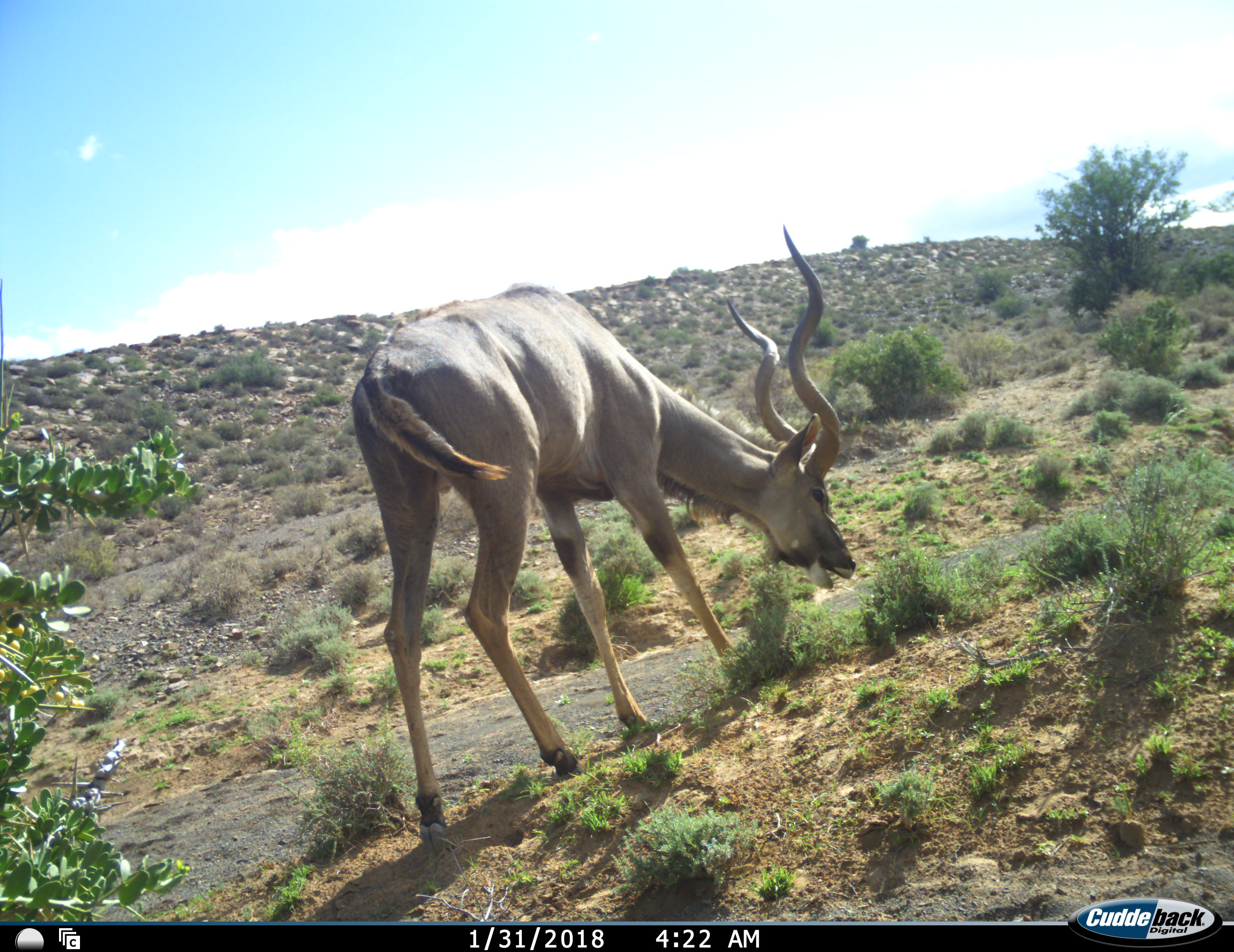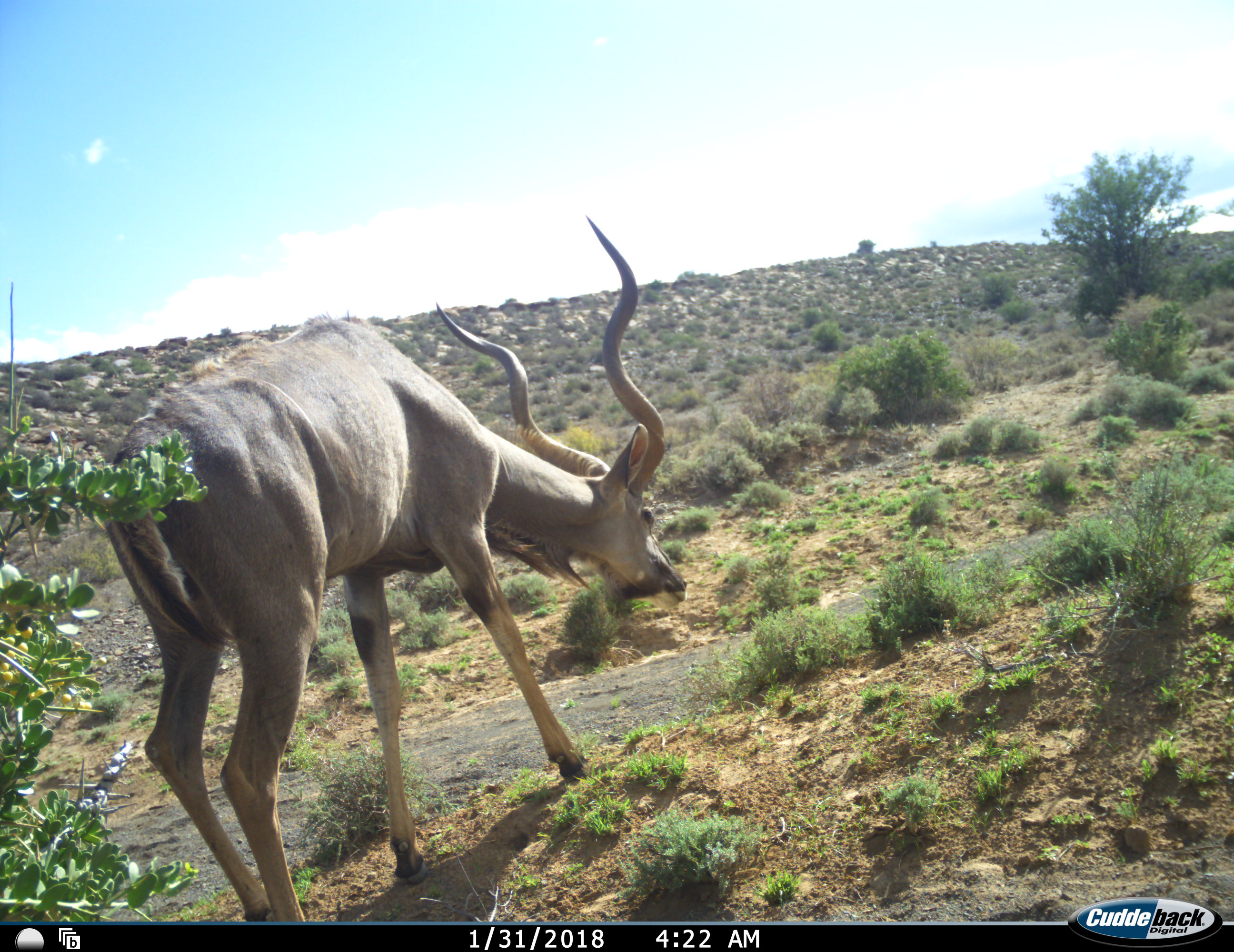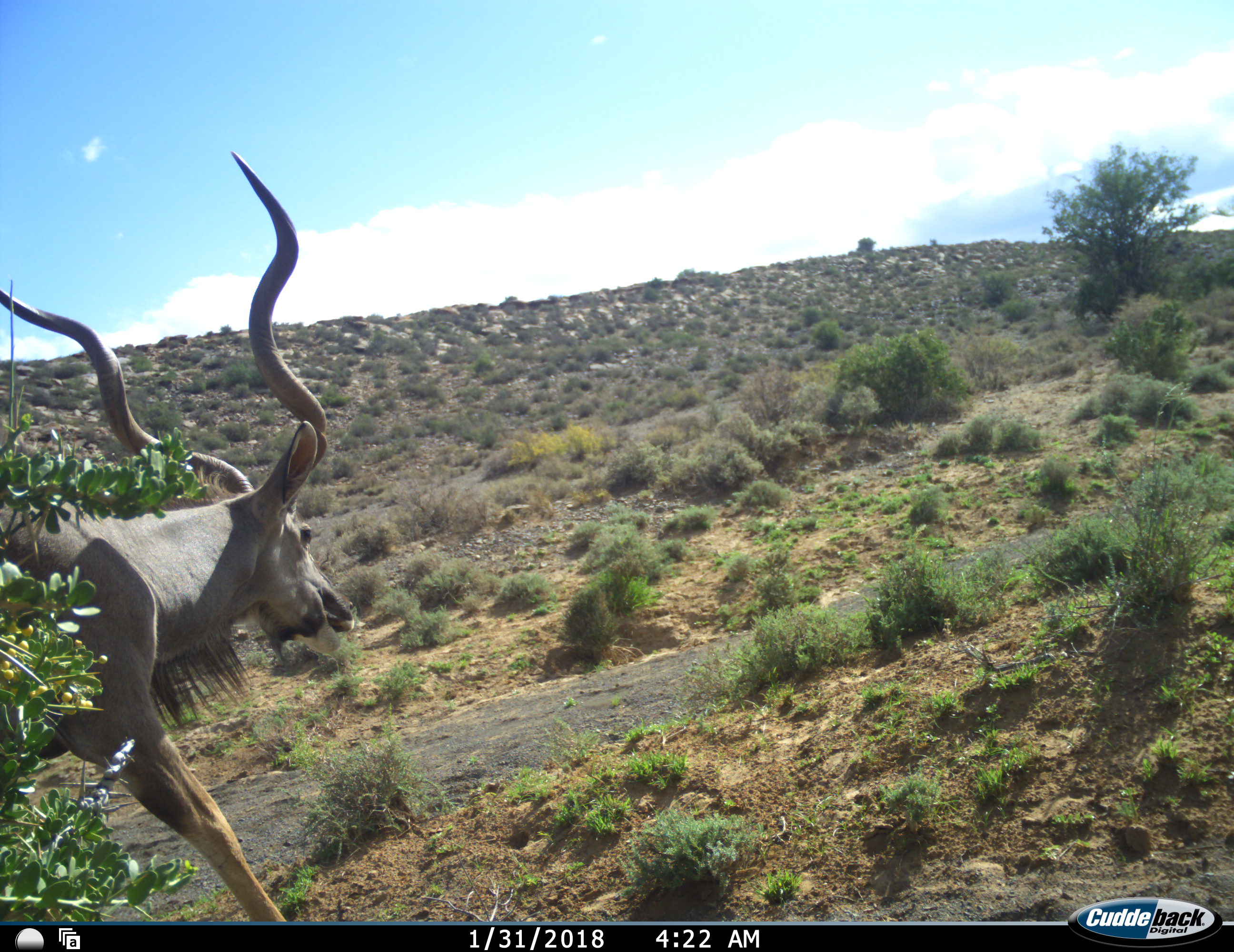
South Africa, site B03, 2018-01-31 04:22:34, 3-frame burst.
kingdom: Animalia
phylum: Chordata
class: Mammalia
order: Artiodactyla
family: Bovidae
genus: Tragelaphus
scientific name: Tragelaphus strepsiceros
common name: greater kudu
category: kudu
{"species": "kudu (greater kudu) (Tragelaphus strepsiceros)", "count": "1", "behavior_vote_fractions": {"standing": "11%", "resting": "0%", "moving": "44%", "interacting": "0%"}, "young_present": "0%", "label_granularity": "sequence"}